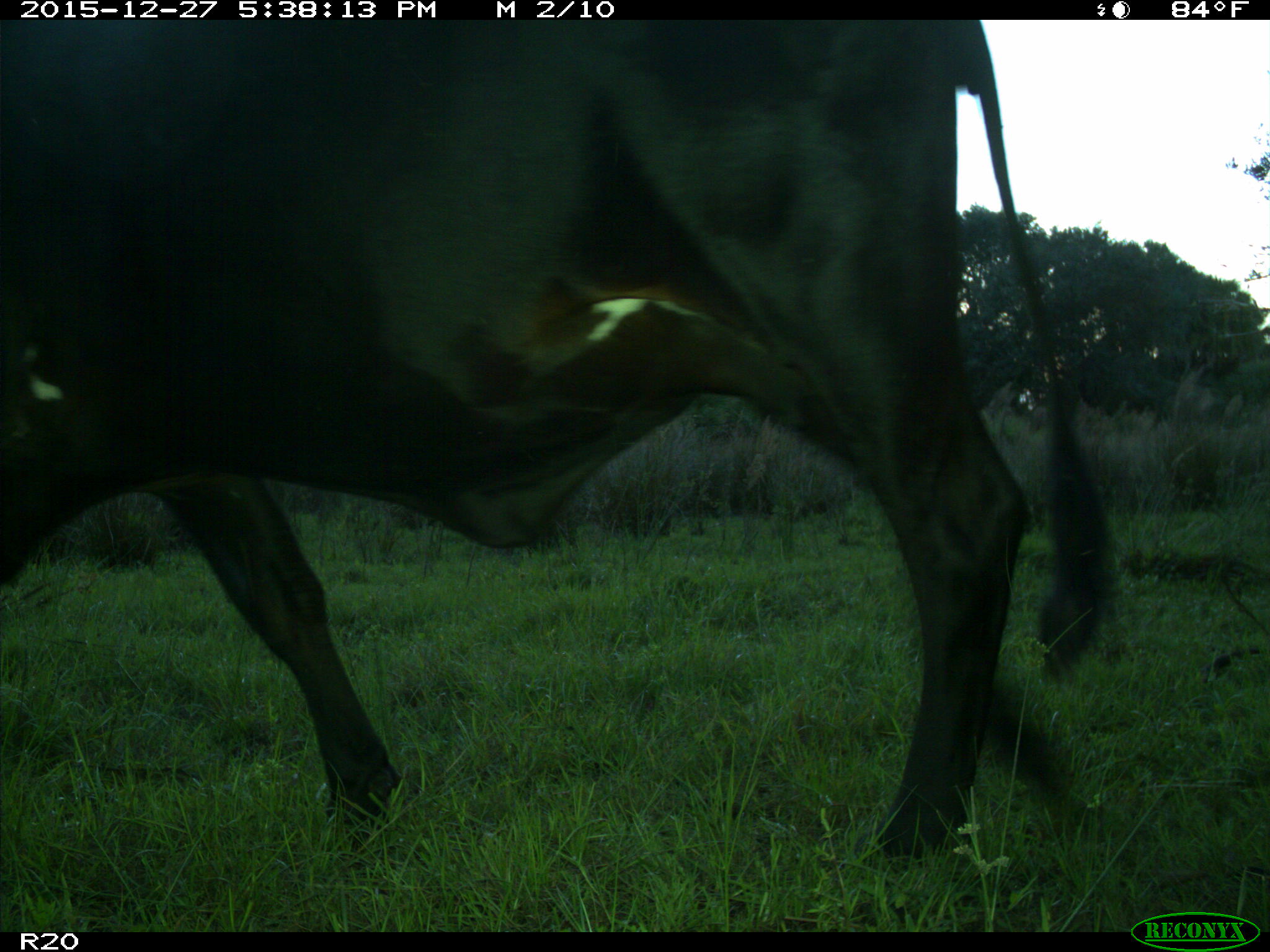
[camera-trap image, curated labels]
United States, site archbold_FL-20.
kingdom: Animalia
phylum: Chordata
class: Mammalia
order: Artiodactyla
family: Bovidae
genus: Bos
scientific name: Bos taurus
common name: domestic cow